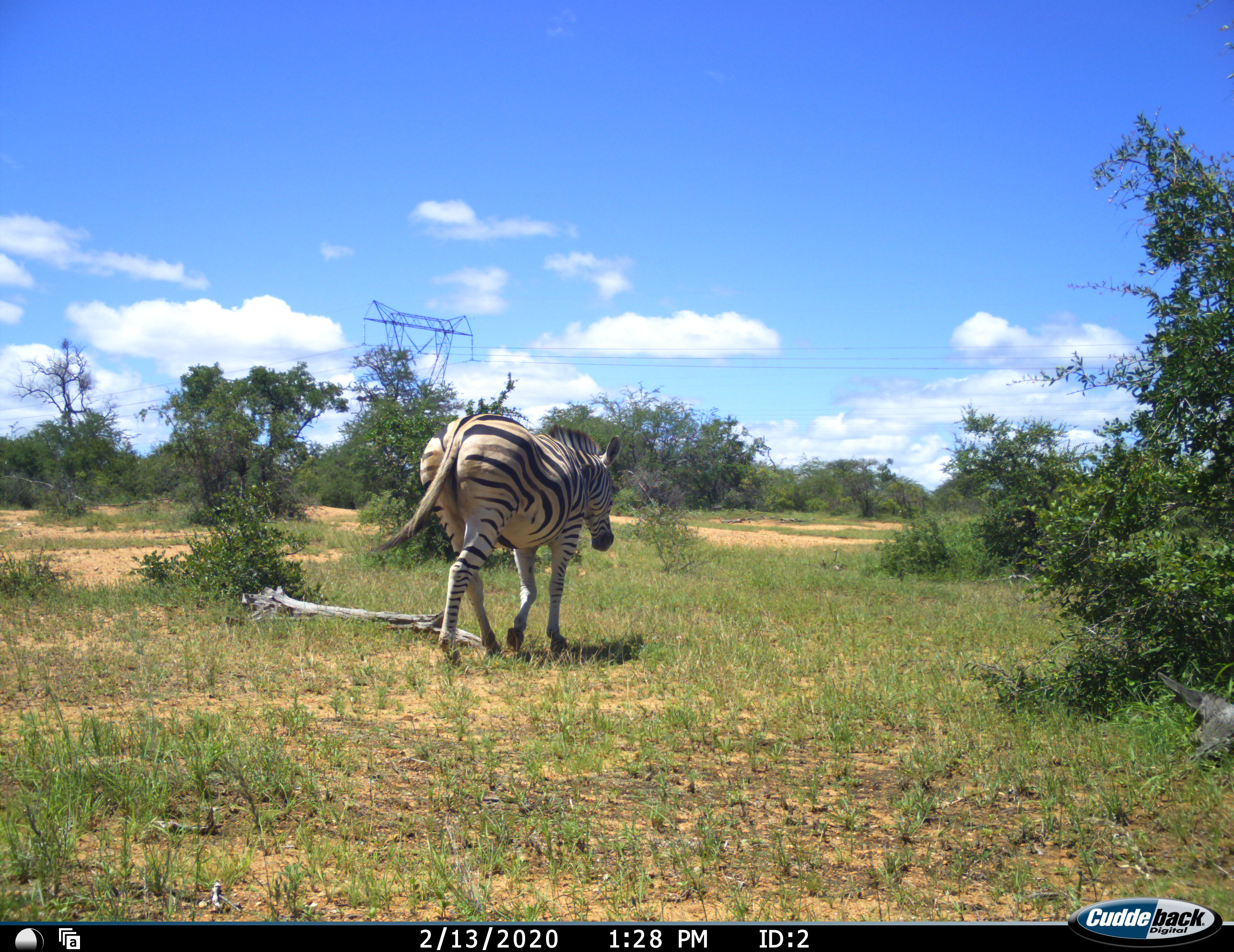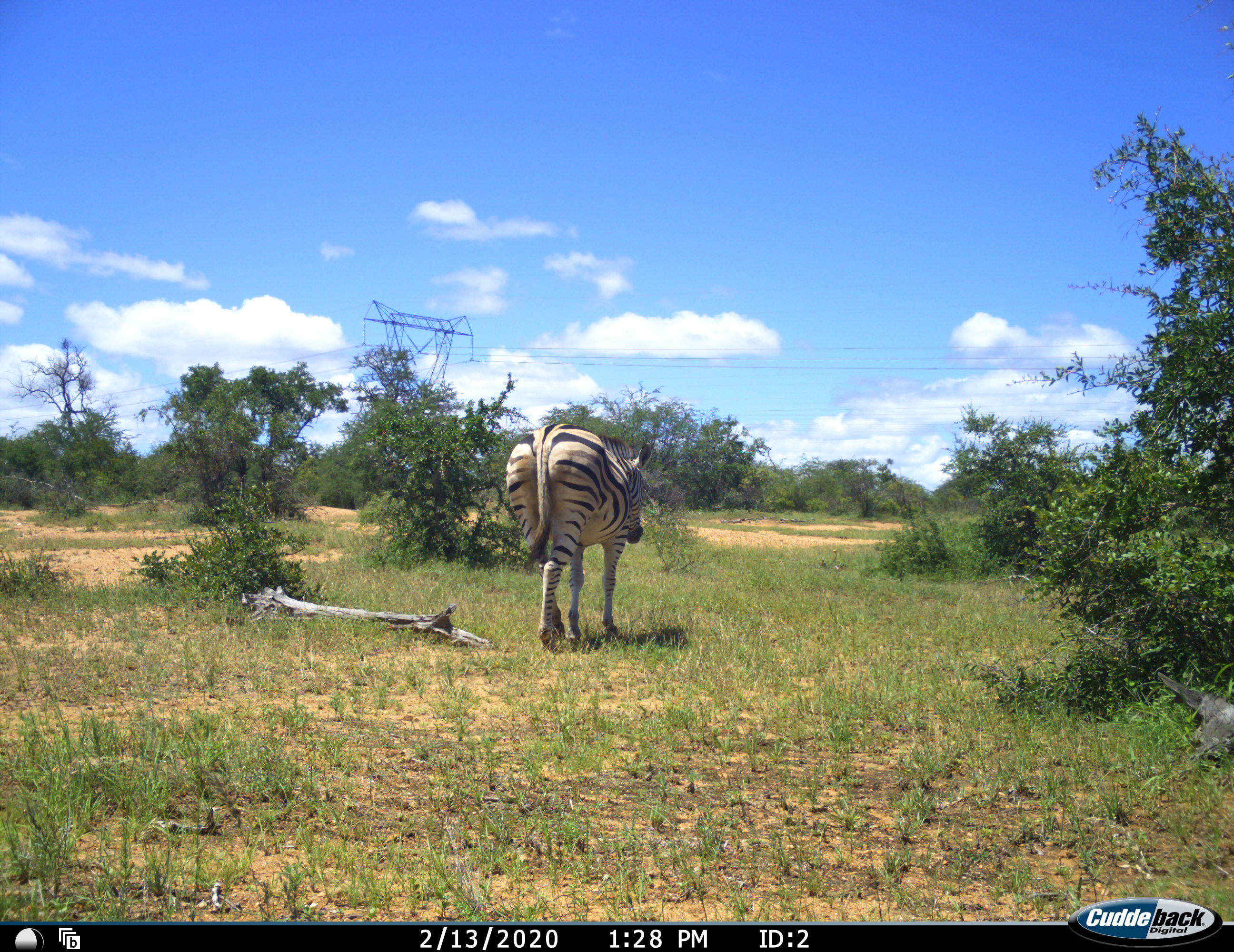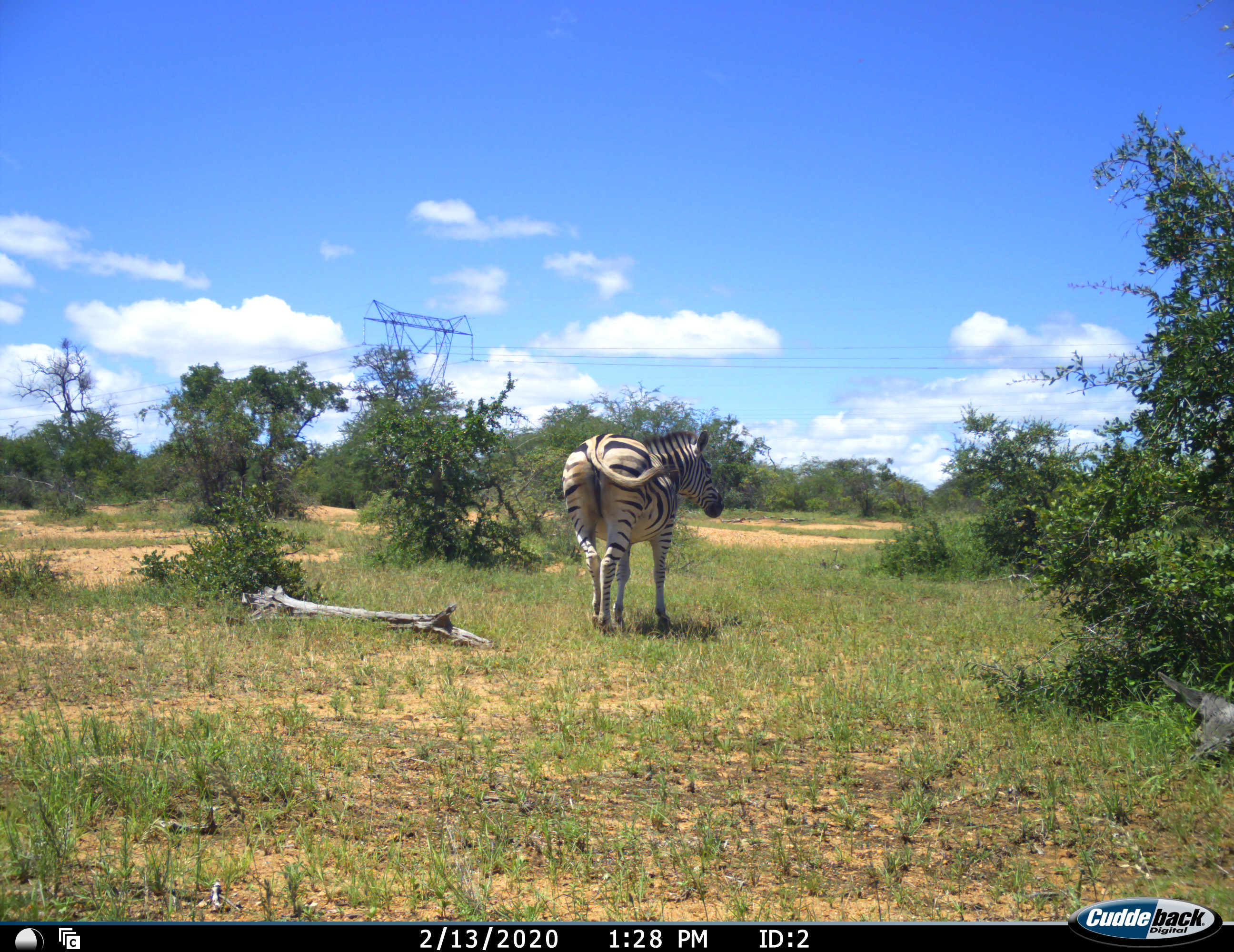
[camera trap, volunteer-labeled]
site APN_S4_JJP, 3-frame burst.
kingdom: Animalia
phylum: Chordata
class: Mammalia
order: Perissodactyla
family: Equidae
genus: Equus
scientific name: Equus quagga burchellii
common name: burchell's zebra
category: zebraburchells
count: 1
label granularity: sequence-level